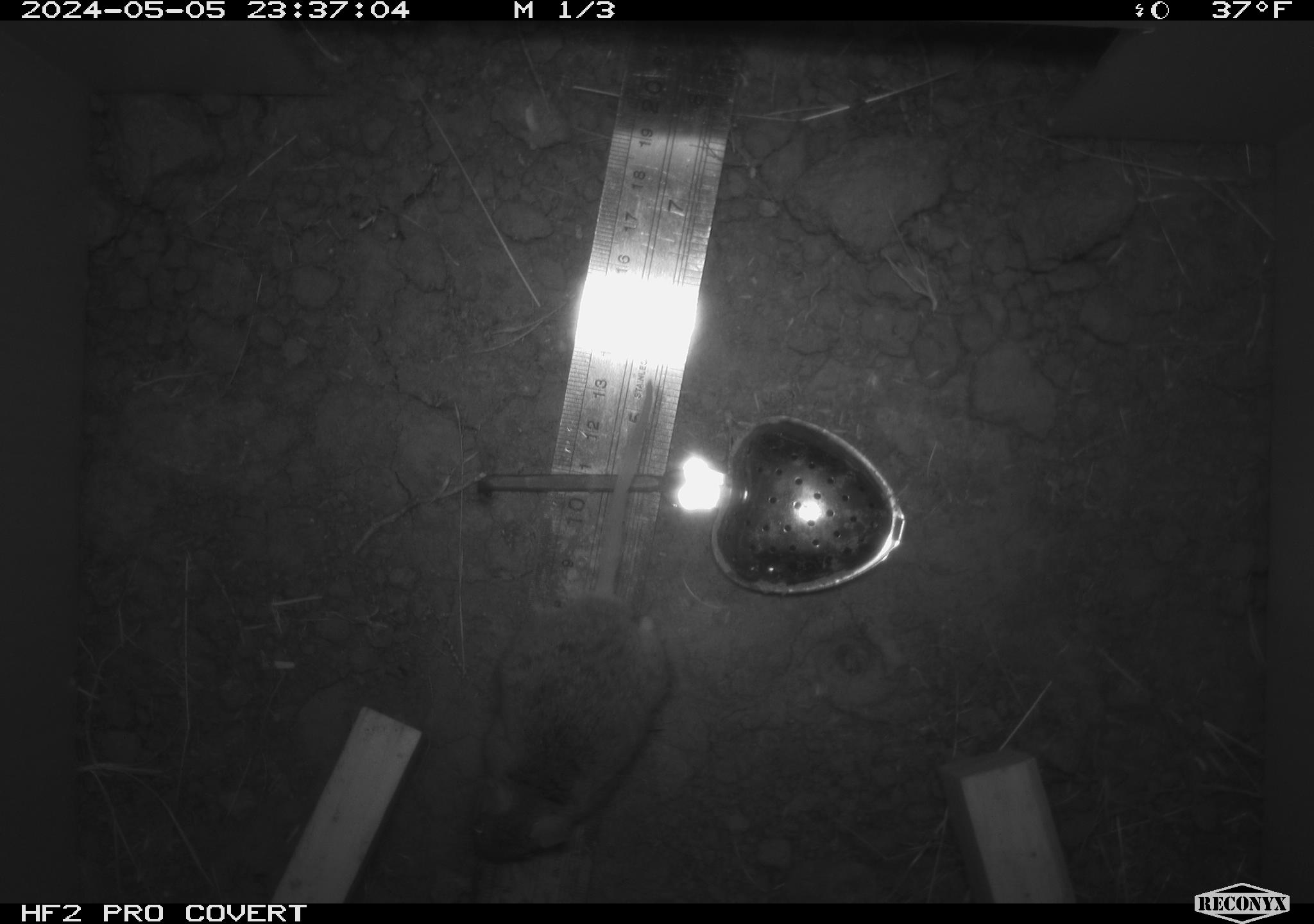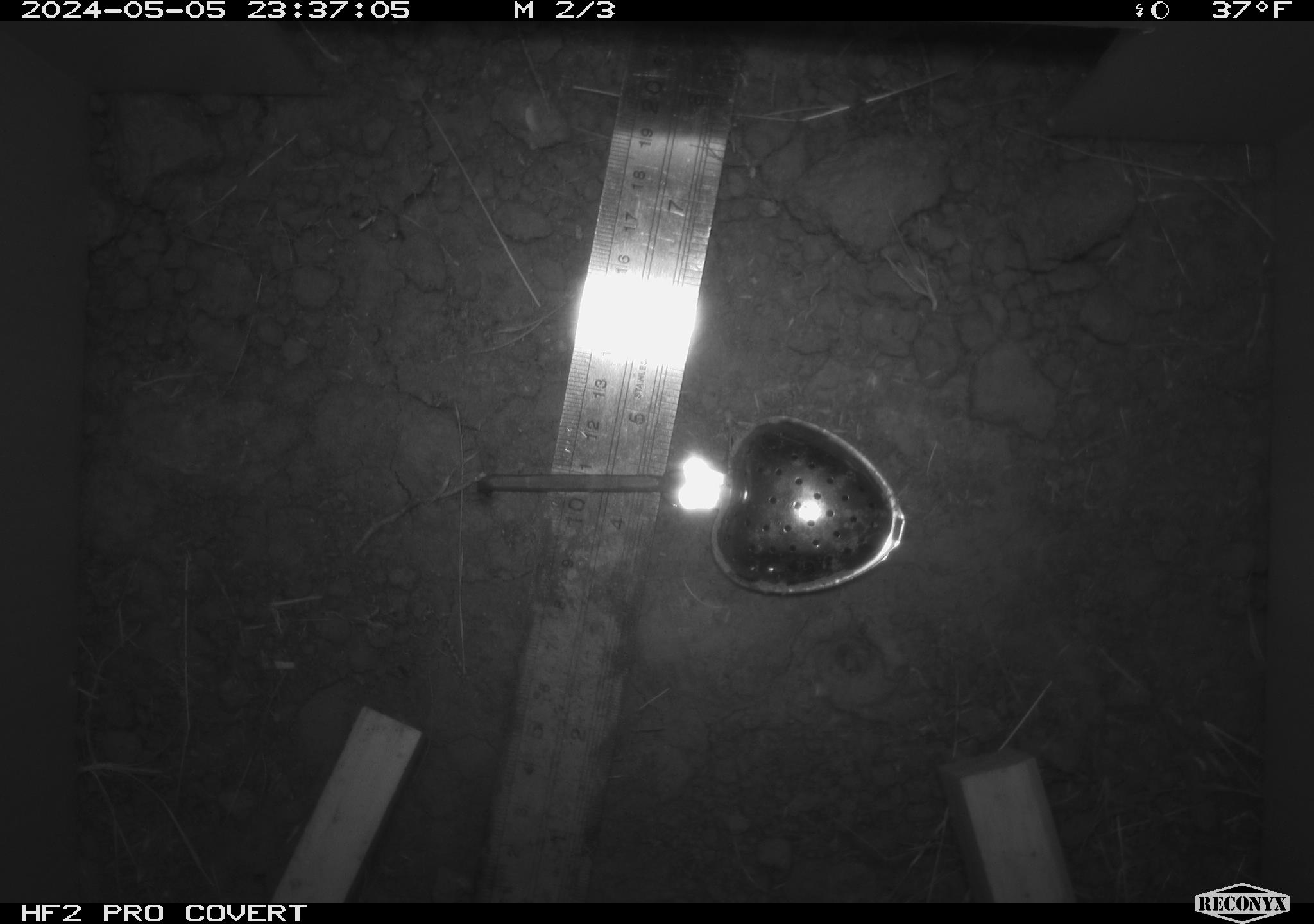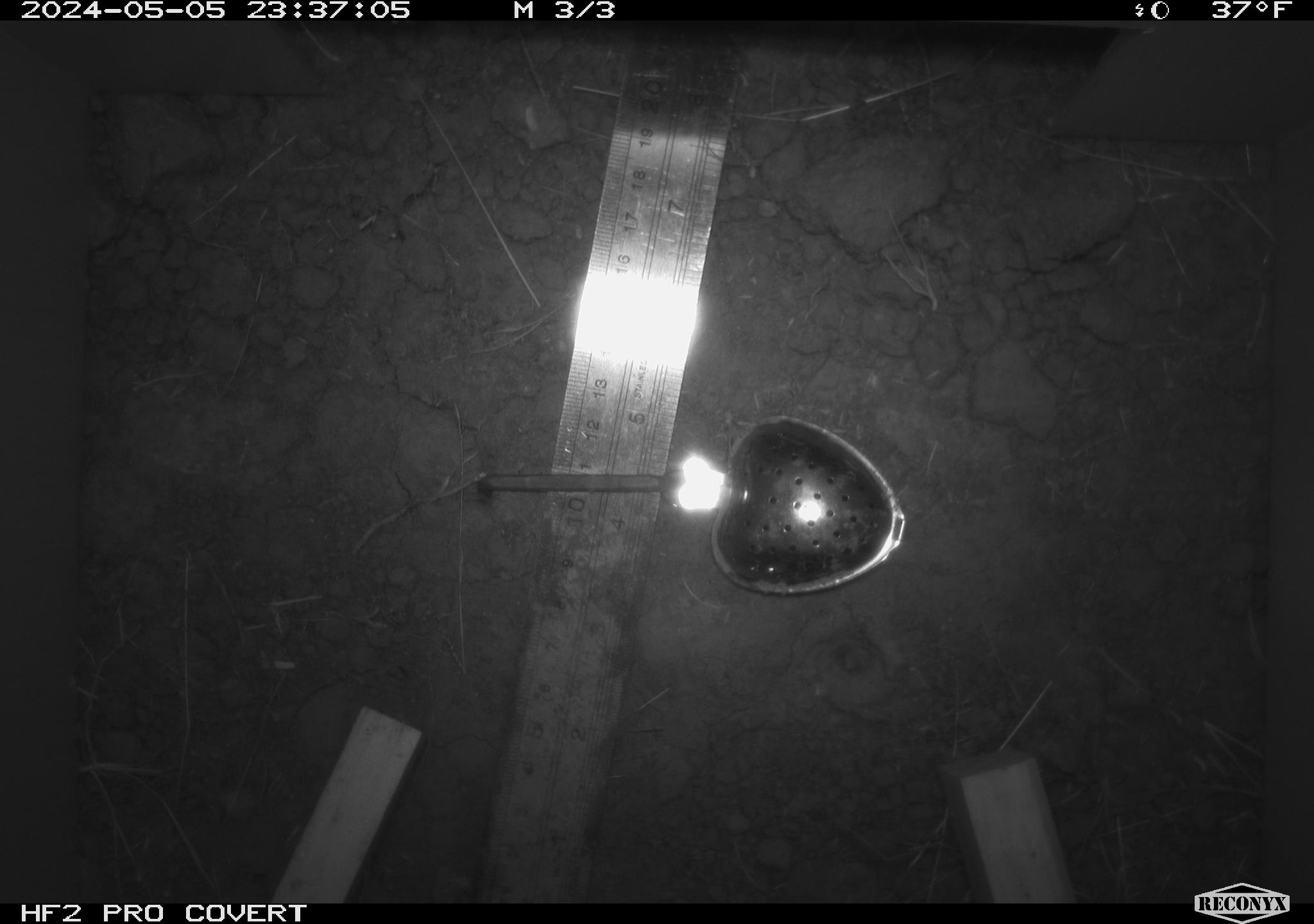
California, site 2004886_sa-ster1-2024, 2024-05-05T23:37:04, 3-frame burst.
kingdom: Animalia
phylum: Chordata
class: Mammalia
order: Rodentia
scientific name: Rodentia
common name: mouse species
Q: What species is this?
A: Mouse species (Rodentia).